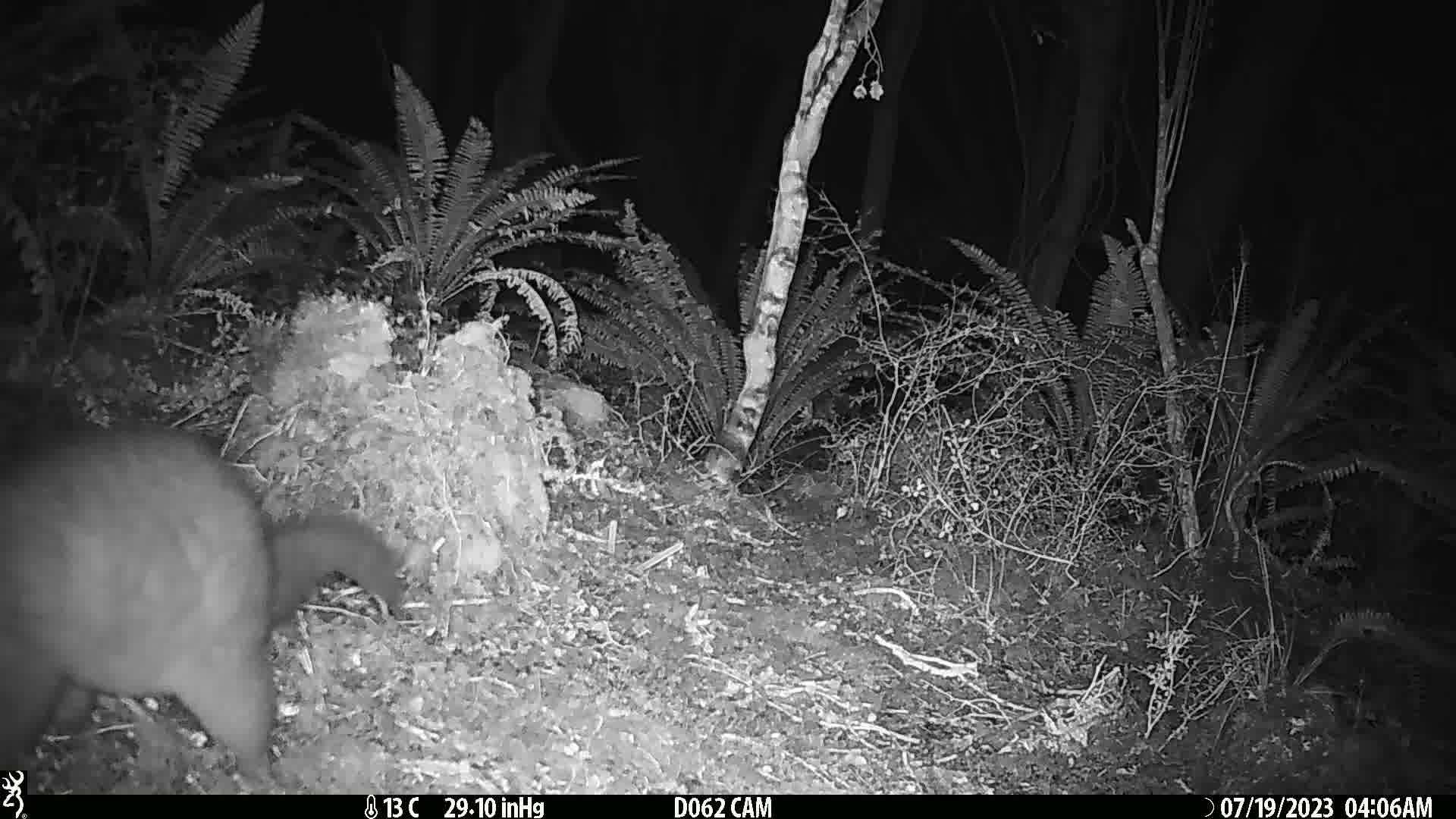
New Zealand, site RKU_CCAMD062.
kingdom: Animalia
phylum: Chordata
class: Mammalia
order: Diprotodontia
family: Phalangeridae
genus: Trichosurus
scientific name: Trichosurus vulpecula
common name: common brushtail possum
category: possum